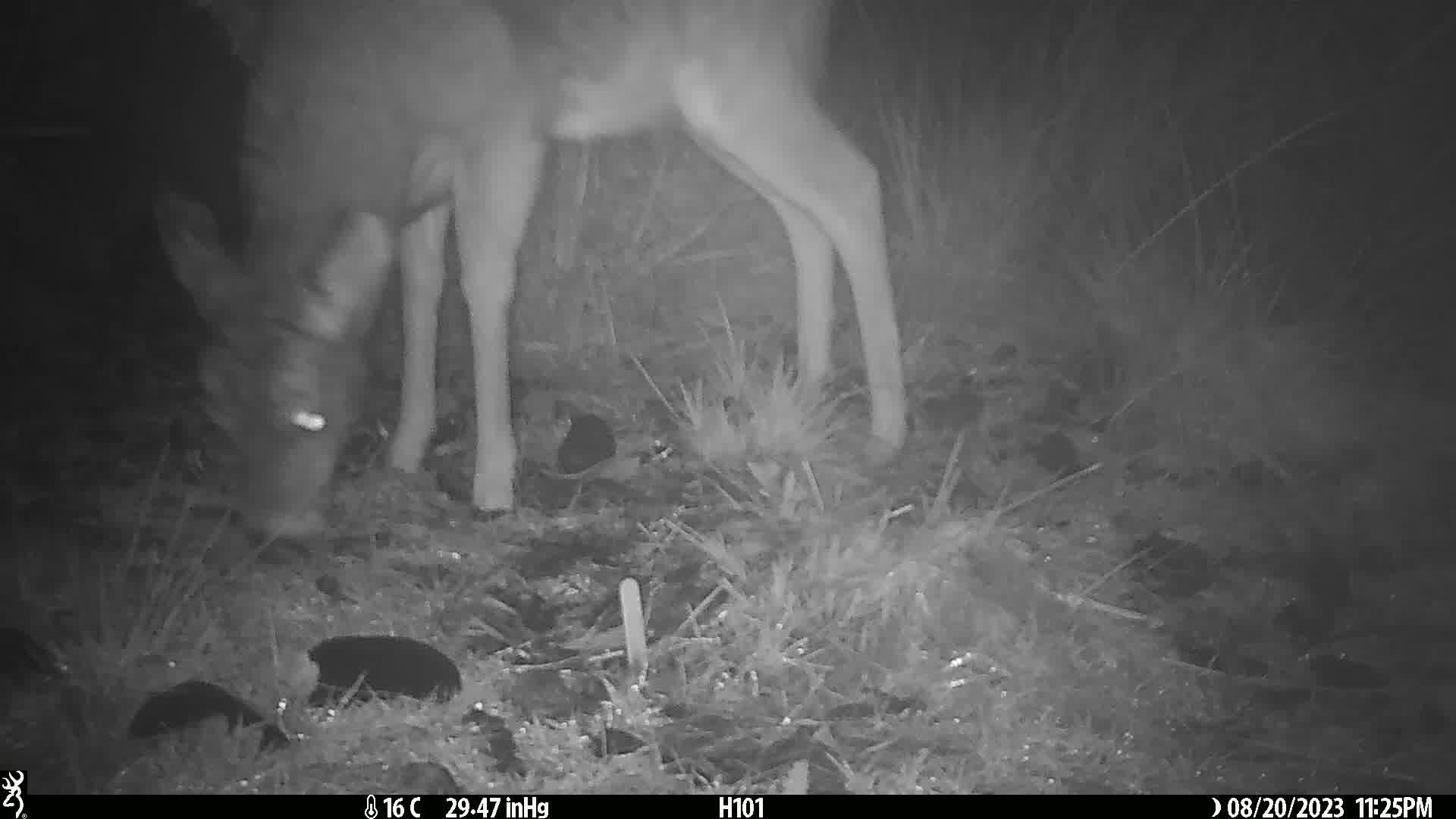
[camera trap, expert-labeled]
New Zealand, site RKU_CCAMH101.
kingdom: Animalia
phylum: Chordata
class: Mammalia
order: Artiodactyla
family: Cervidae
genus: Odocoileus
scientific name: Odocoileus virginianus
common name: white-tailed deer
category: white tailed deer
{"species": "white tailed deer (white-tailed deer) (Odocoileus virginianus)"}